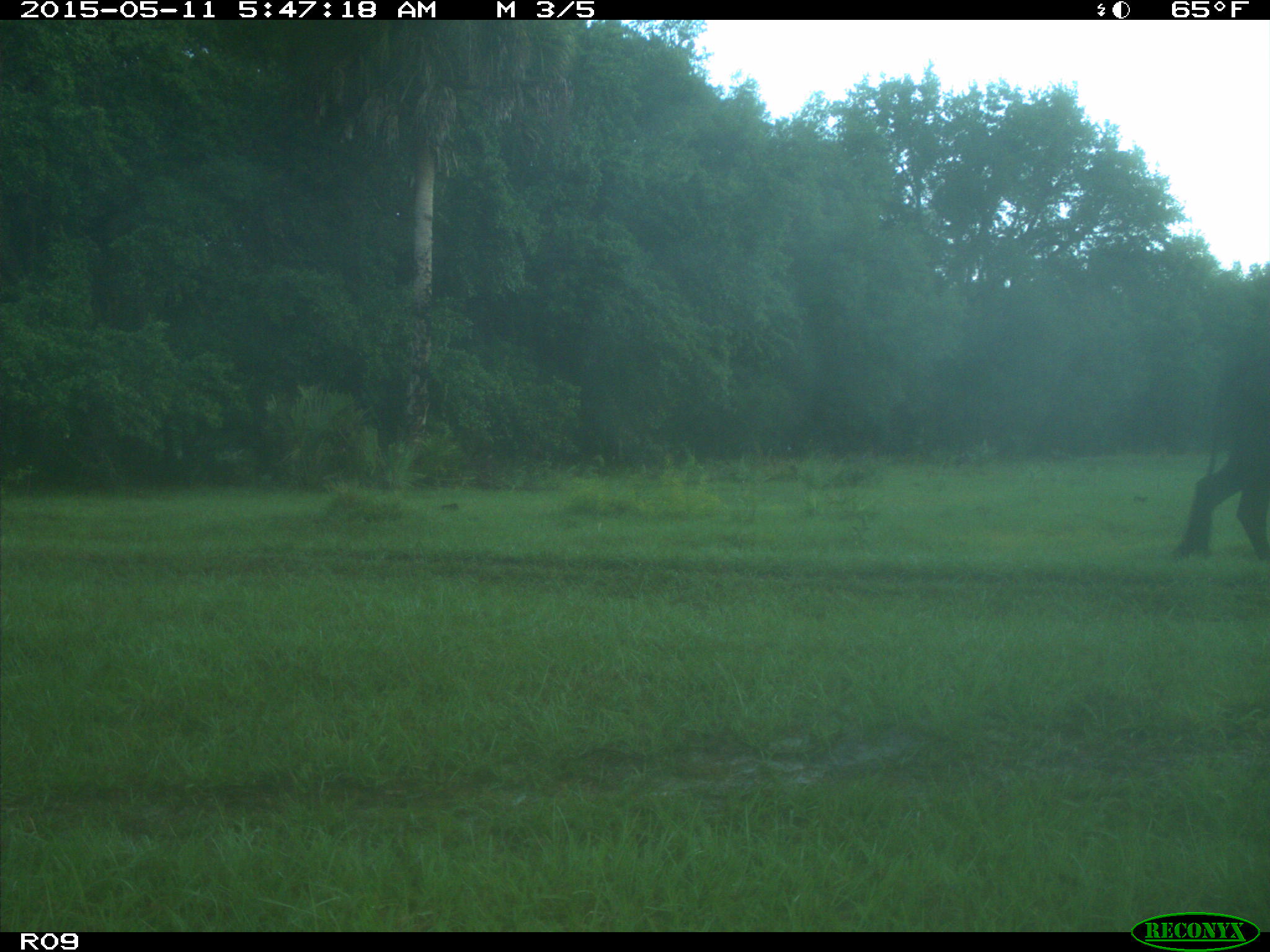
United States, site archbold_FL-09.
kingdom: Animalia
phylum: Chordata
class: Mammalia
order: Artiodactyla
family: Bovidae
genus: Bos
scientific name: Bos taurus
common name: domestic cow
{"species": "Bos taurus (domestic cow)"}